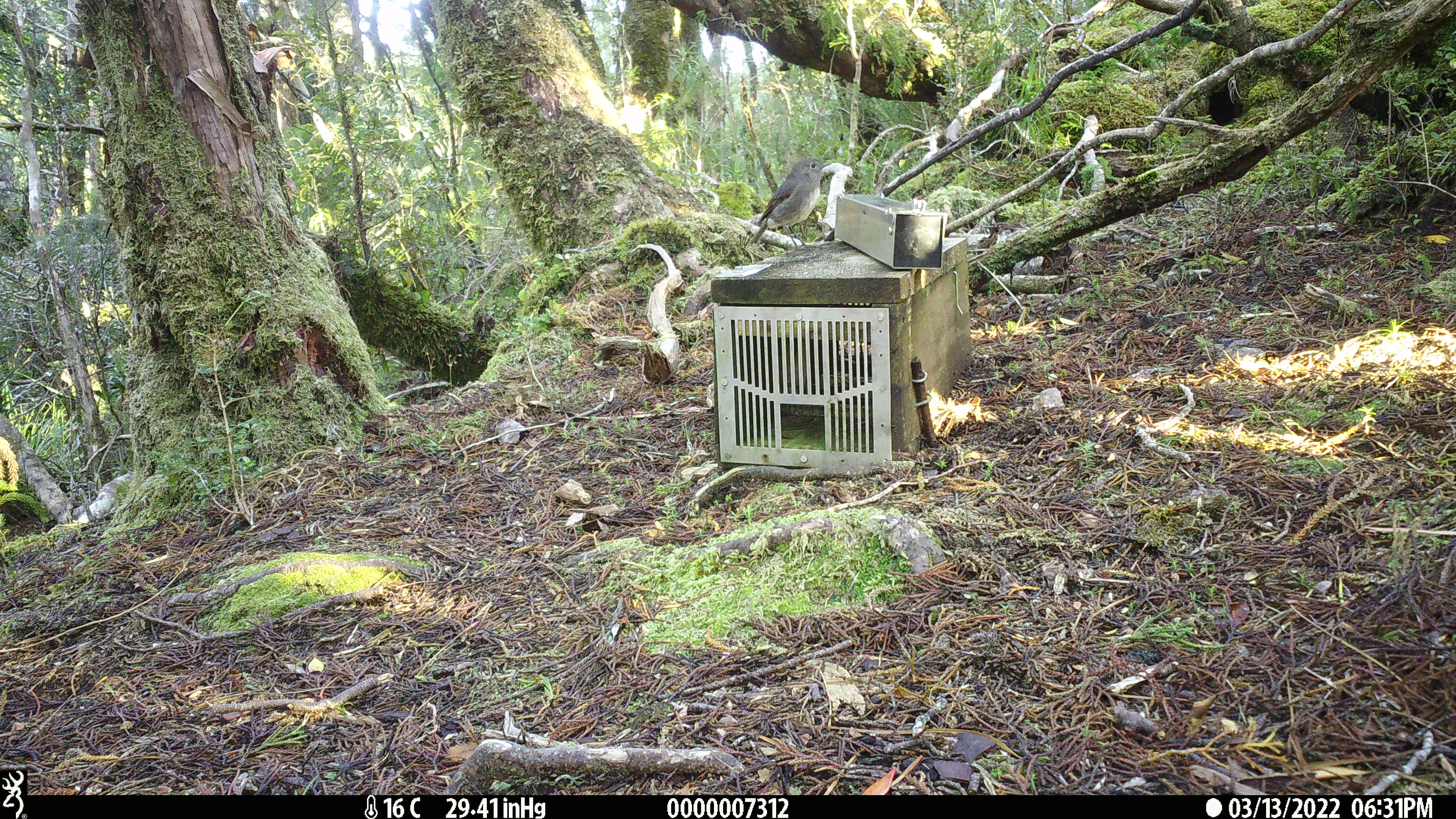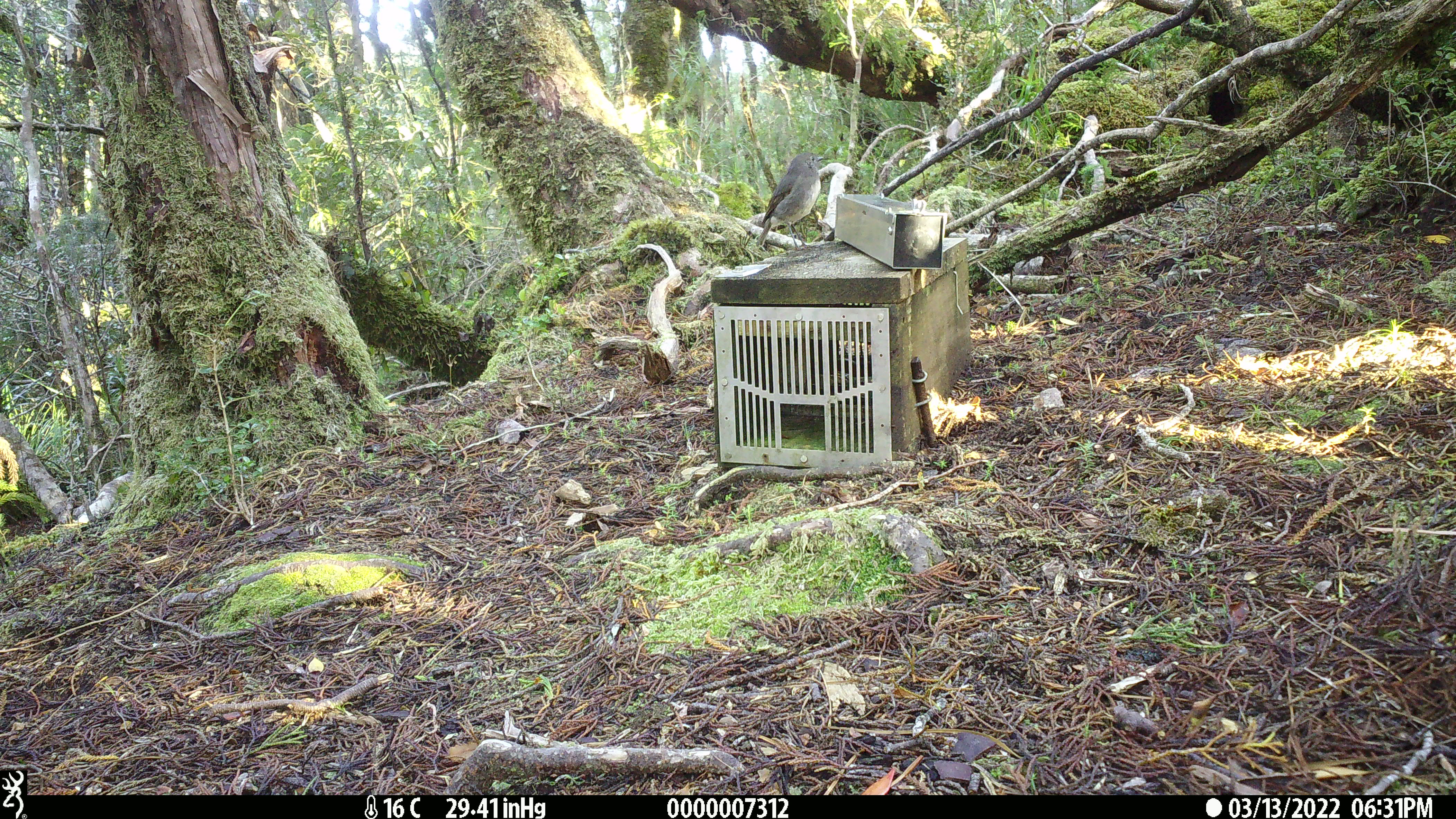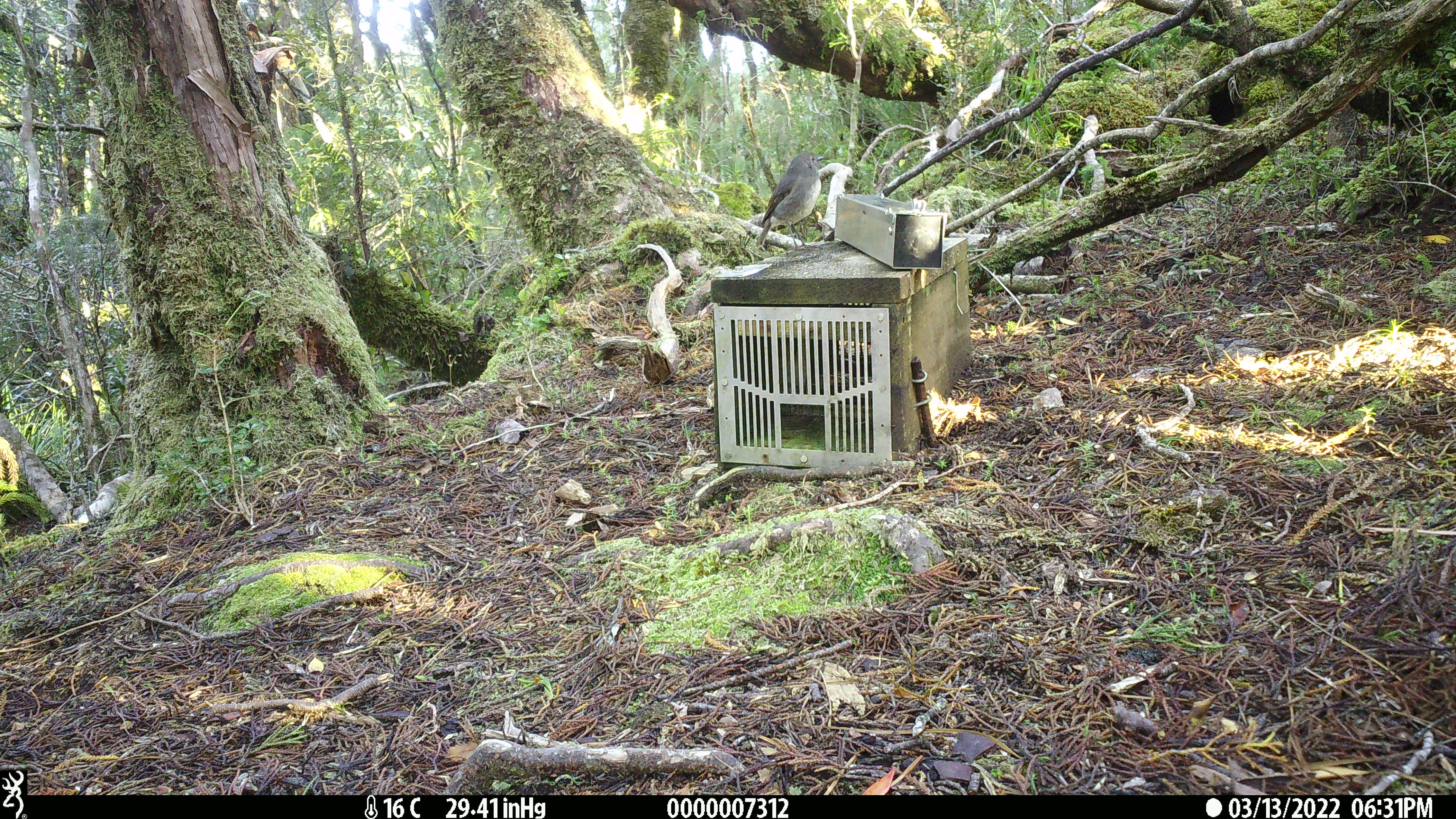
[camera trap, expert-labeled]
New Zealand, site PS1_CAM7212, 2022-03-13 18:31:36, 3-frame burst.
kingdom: Animalia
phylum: Chordata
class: Aves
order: Passeriformes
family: Petroicidae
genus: Petroica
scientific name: Petroica australis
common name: new zealand robin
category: robin